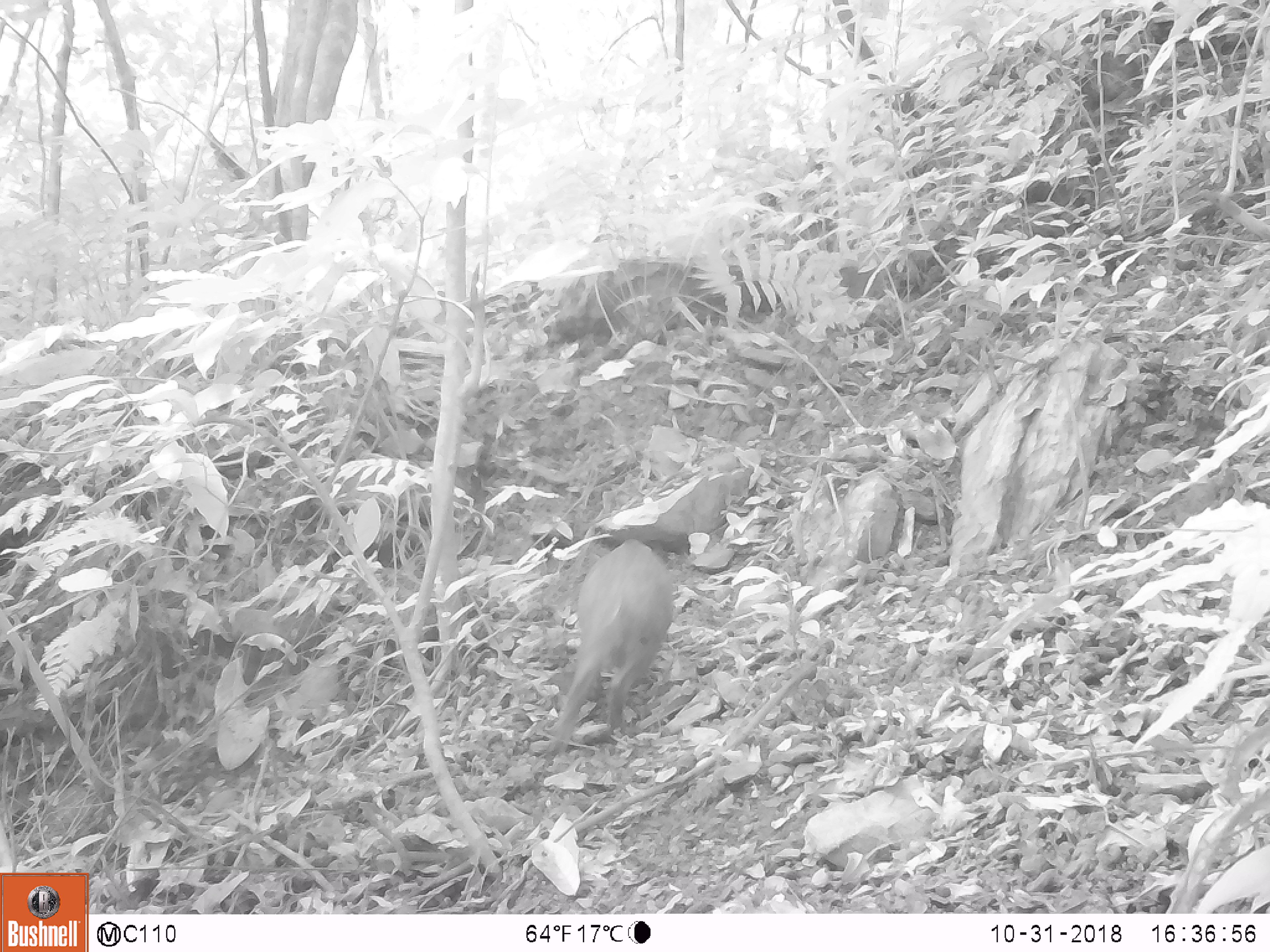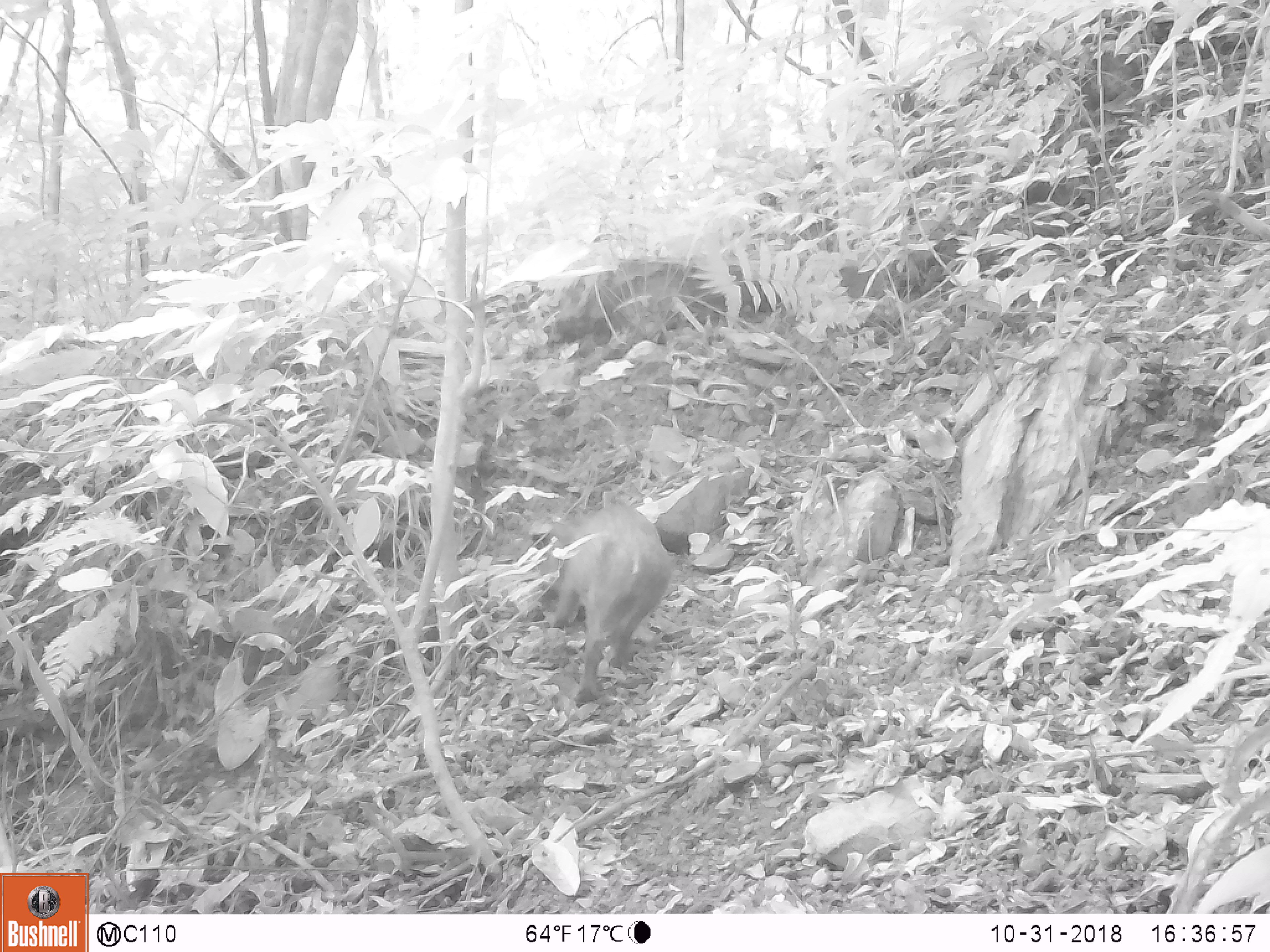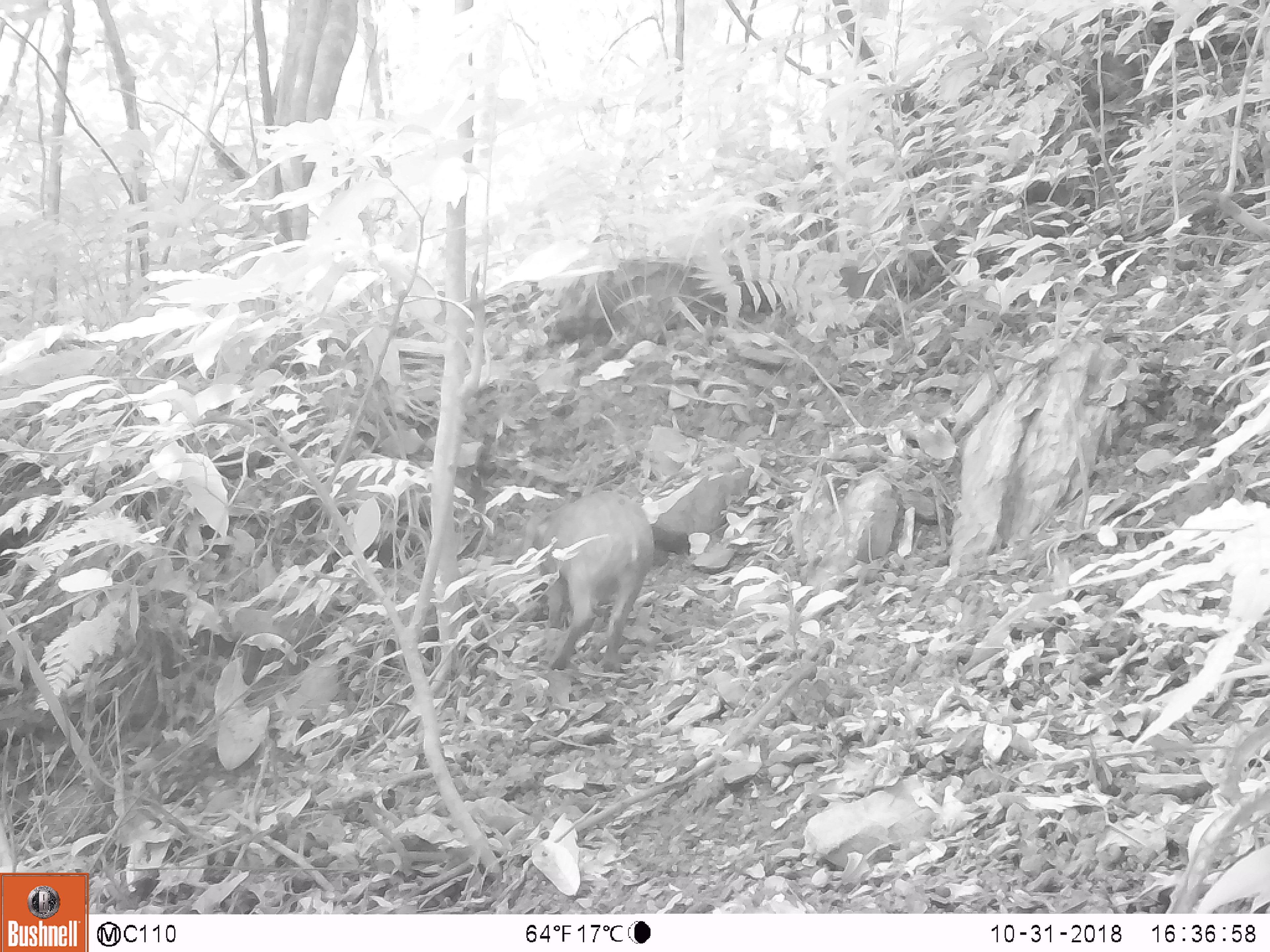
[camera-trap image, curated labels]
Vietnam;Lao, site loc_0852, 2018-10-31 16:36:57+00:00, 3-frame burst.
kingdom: Animalia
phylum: Chordata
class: Mammalia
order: Artiodactyla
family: Suidae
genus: Sus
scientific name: Sus scrofa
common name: eurasian wild pig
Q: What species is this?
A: Eurasian wild pig (Sus scrofa).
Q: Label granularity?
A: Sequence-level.